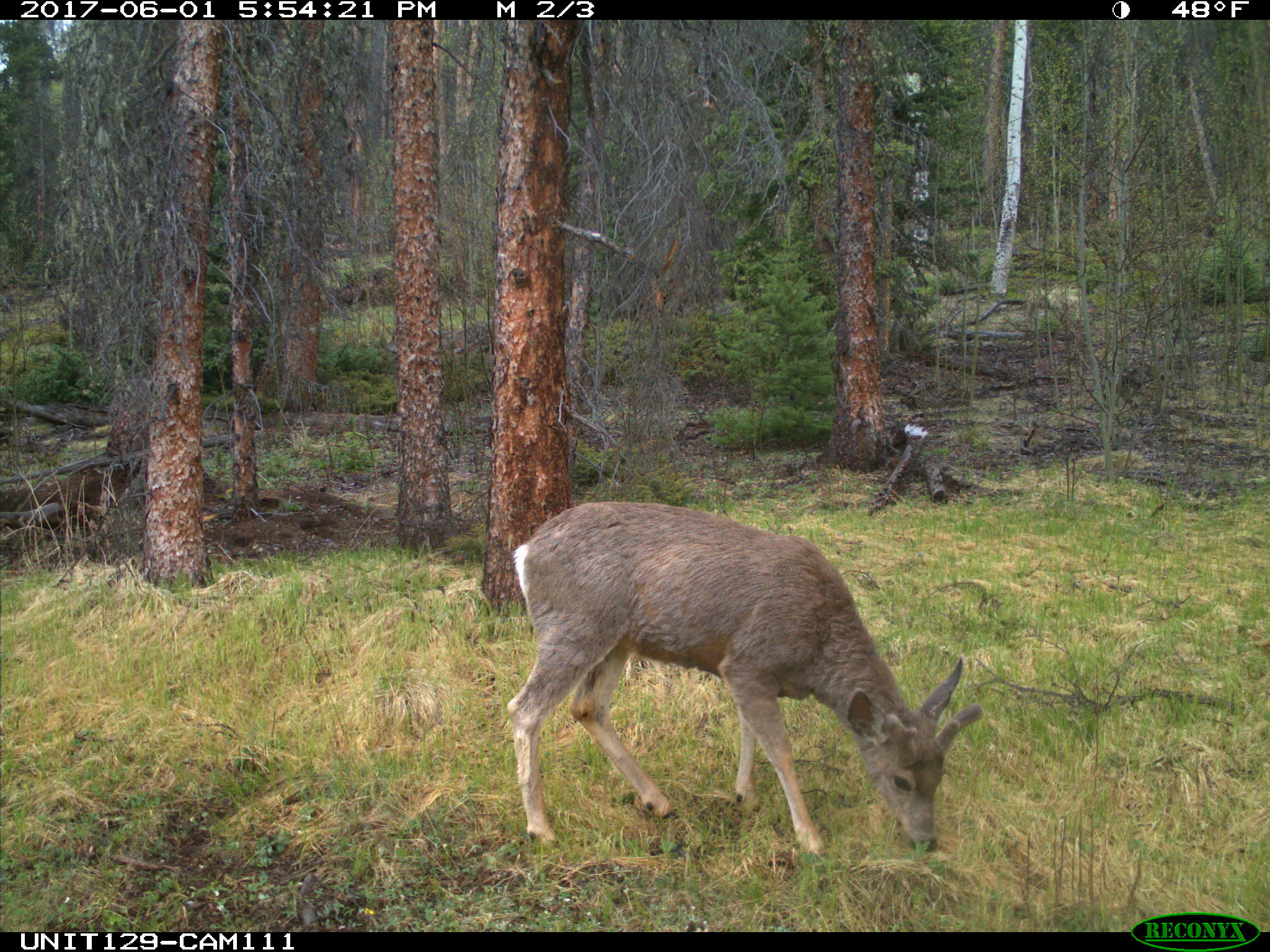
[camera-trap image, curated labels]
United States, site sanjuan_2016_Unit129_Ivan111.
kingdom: Animalia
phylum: Chordata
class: Mammalia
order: Artiodactyla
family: Cervidae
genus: Odocoileus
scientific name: Odocoileus hemionus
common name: mule deer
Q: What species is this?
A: Odocoileus hemionus (mule deer).